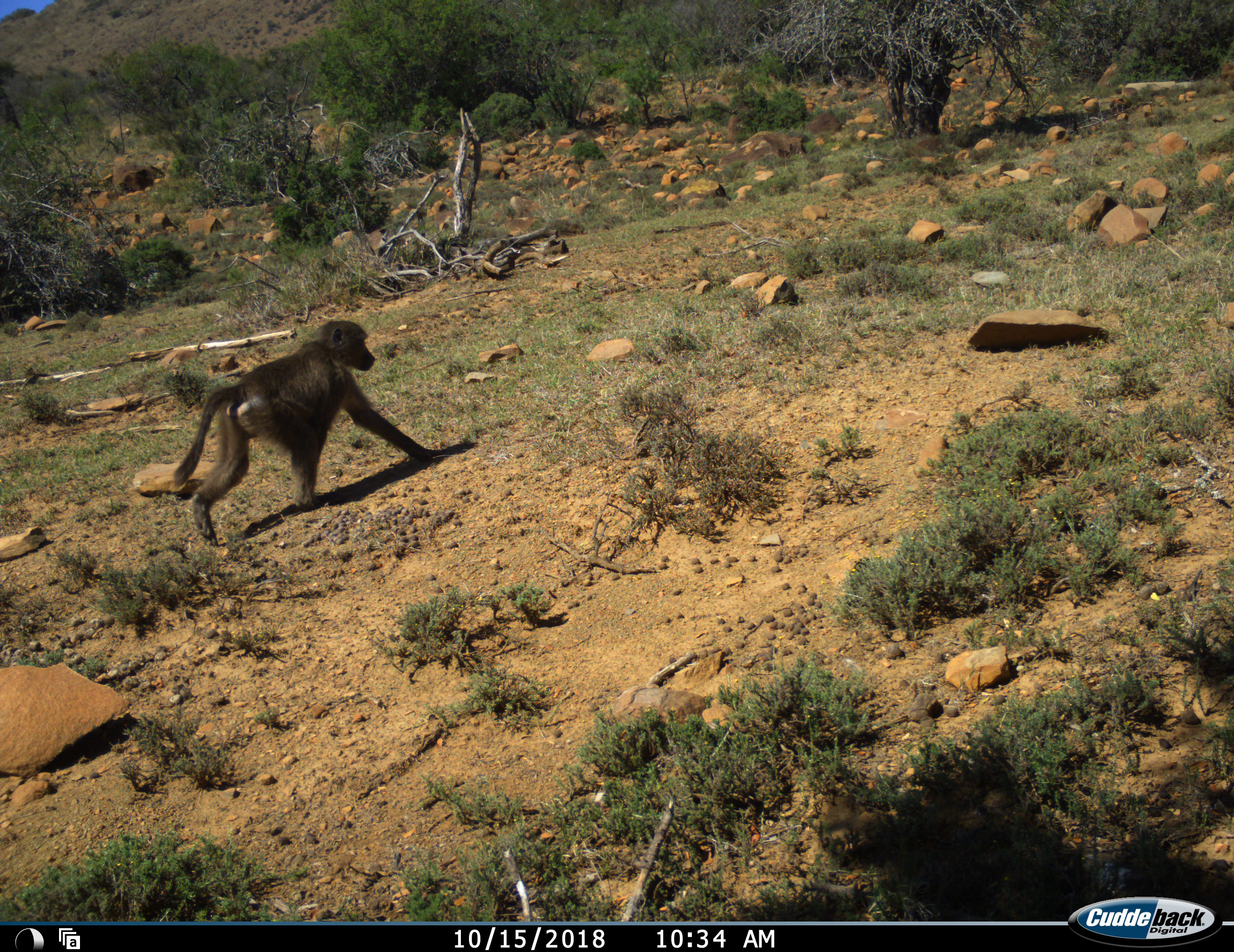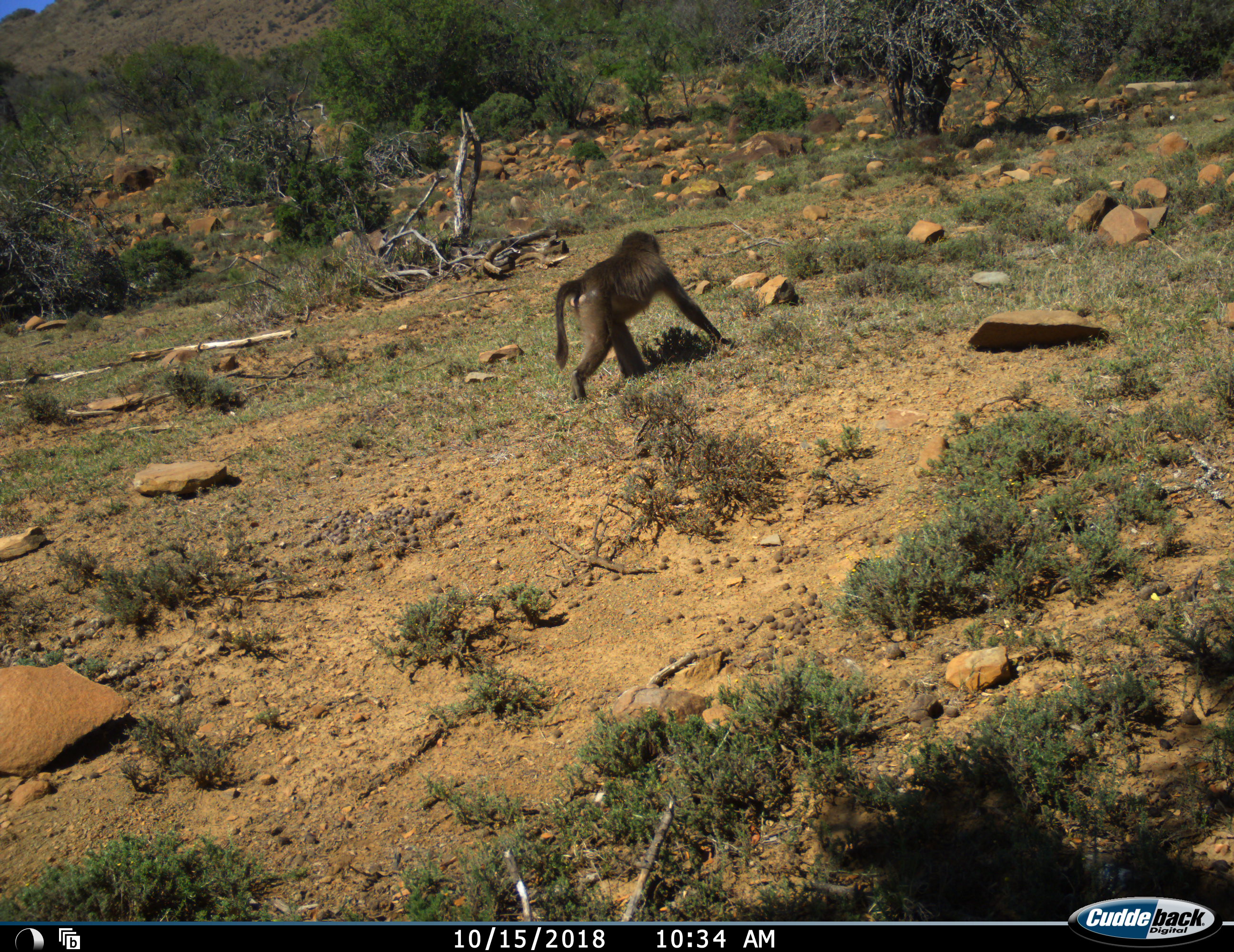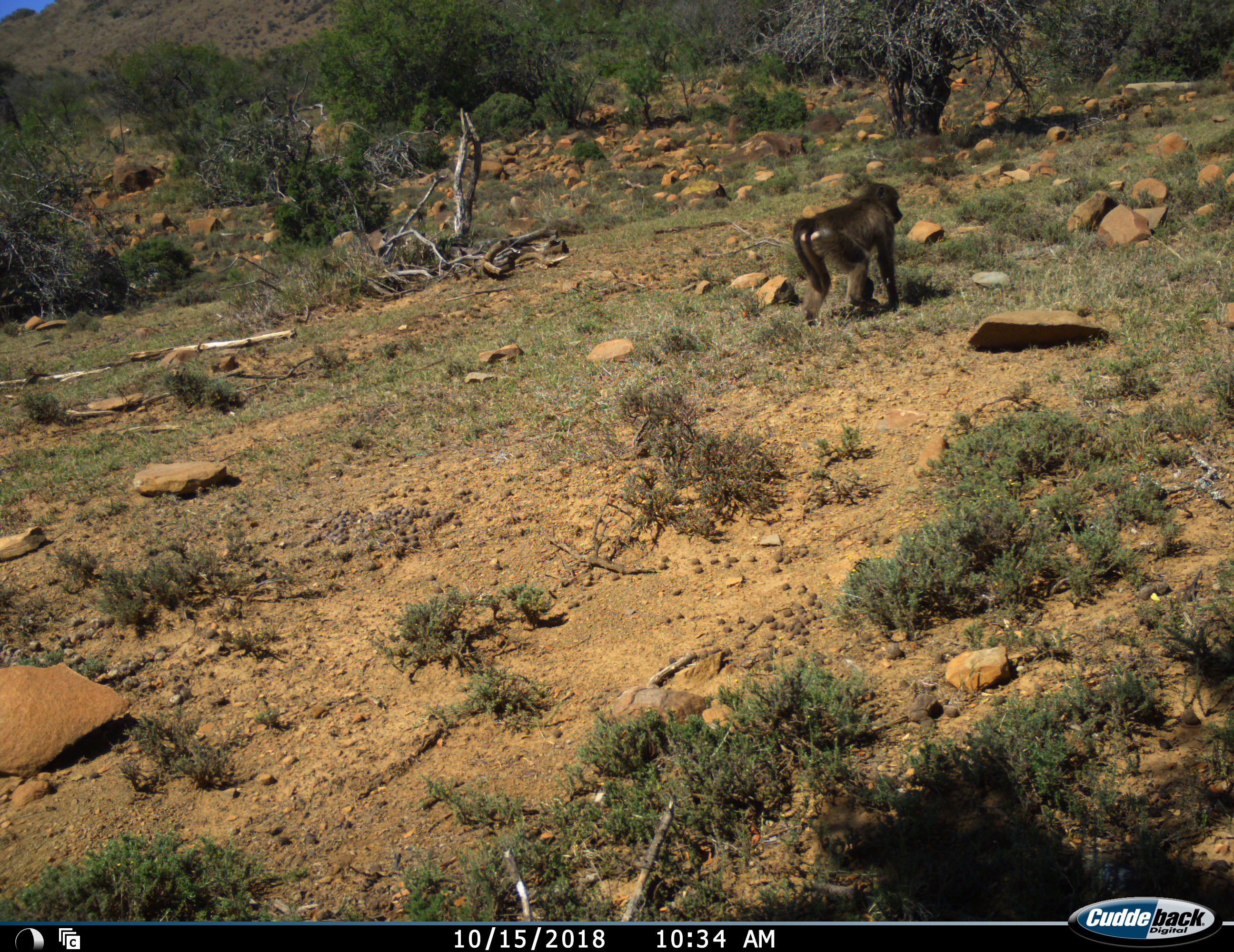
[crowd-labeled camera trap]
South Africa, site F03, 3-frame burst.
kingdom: Animalia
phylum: Chordata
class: Mammalia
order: Primates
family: Cercopithecidae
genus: Papio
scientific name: Papio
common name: baboon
Baboon (Papio), count 1. Behavior (volunteer vote fractions): standing 0%, resting 0%, moving 100%, interacting 0%. Young present (vote fraction): 11%. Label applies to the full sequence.